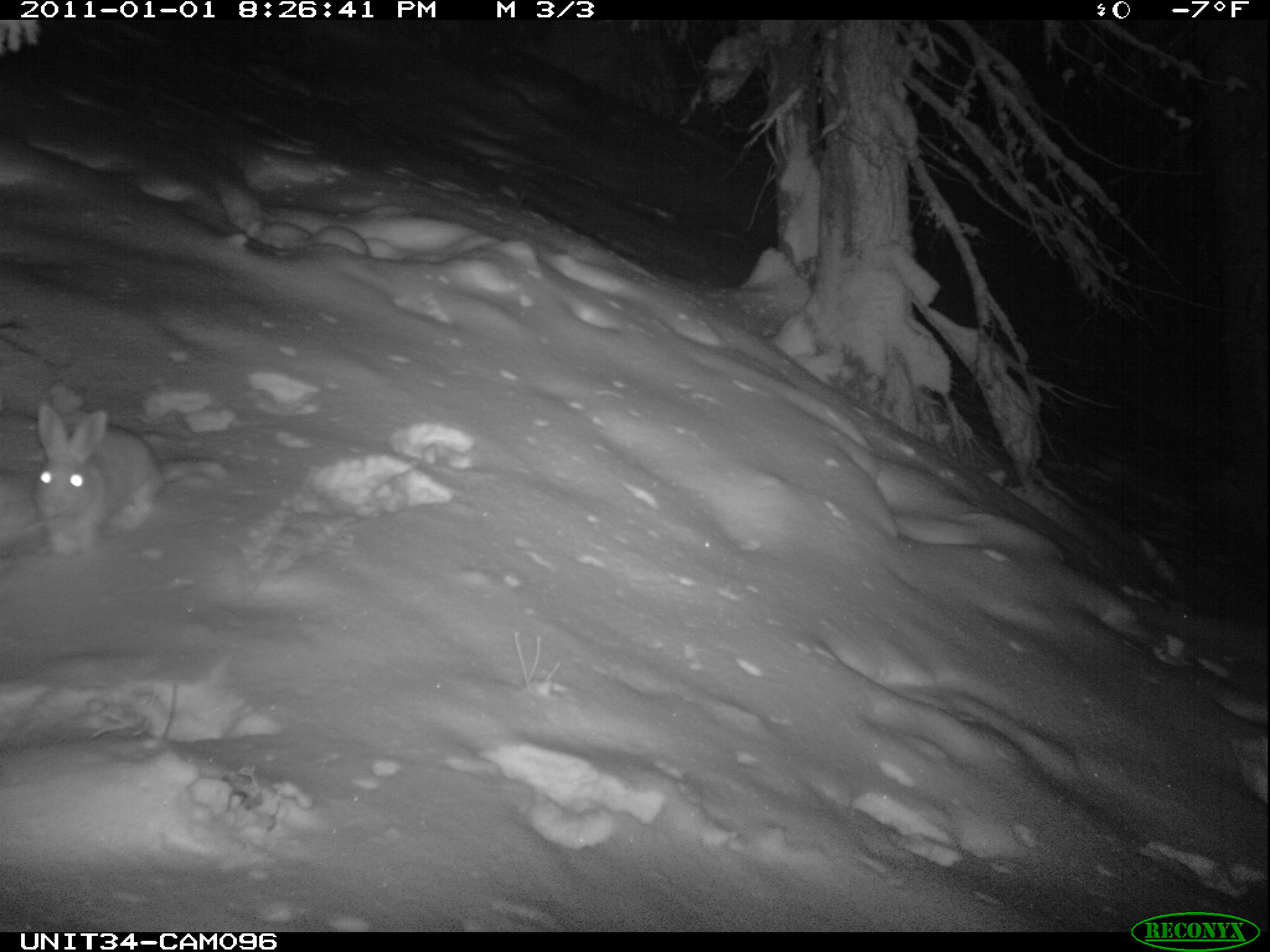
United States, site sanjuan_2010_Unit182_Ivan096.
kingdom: Animalia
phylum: Chordata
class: Mammalia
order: Lagomorpha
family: Leporidae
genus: Lepus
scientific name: Lepus americanus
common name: snowshoe hare